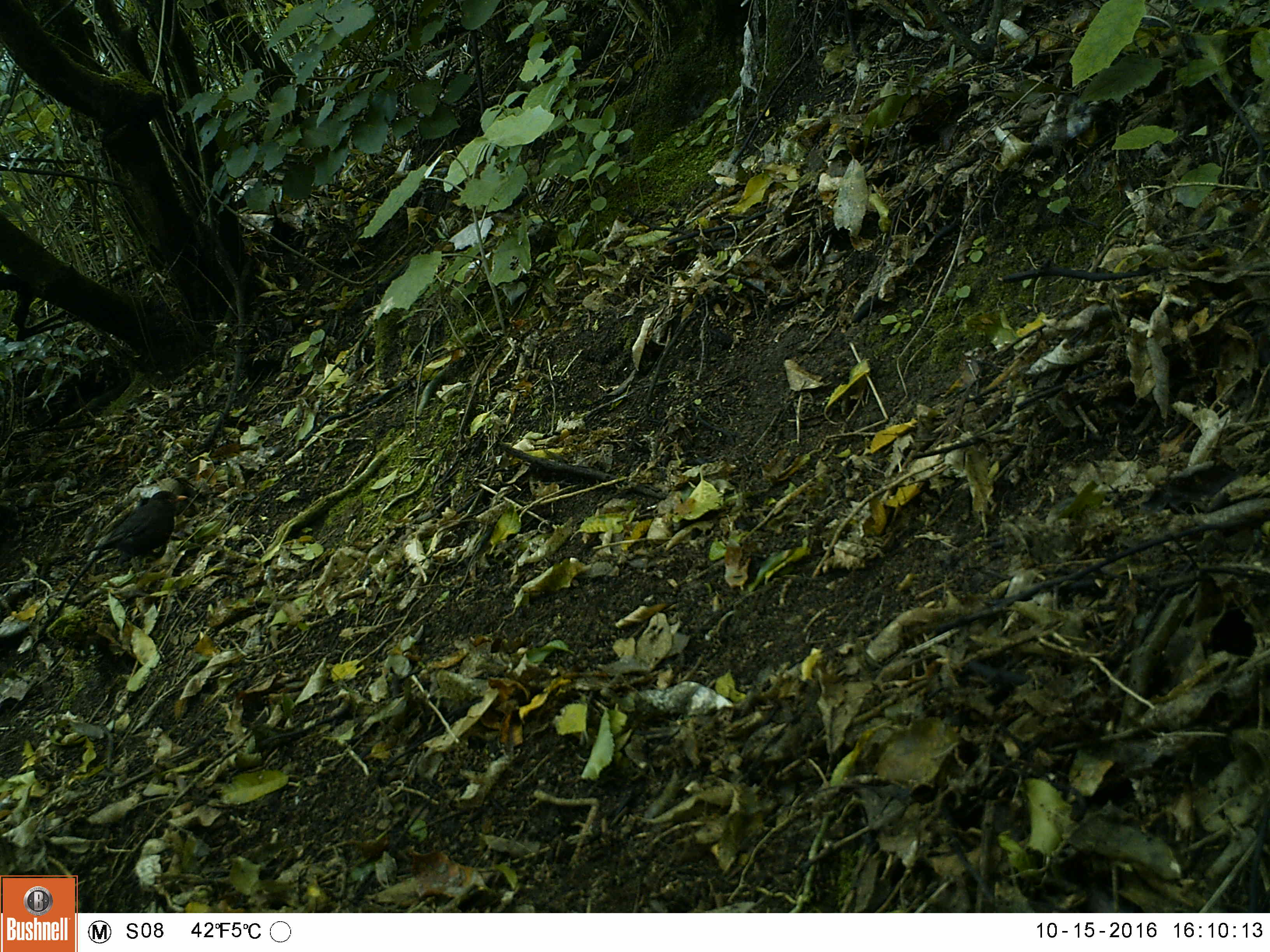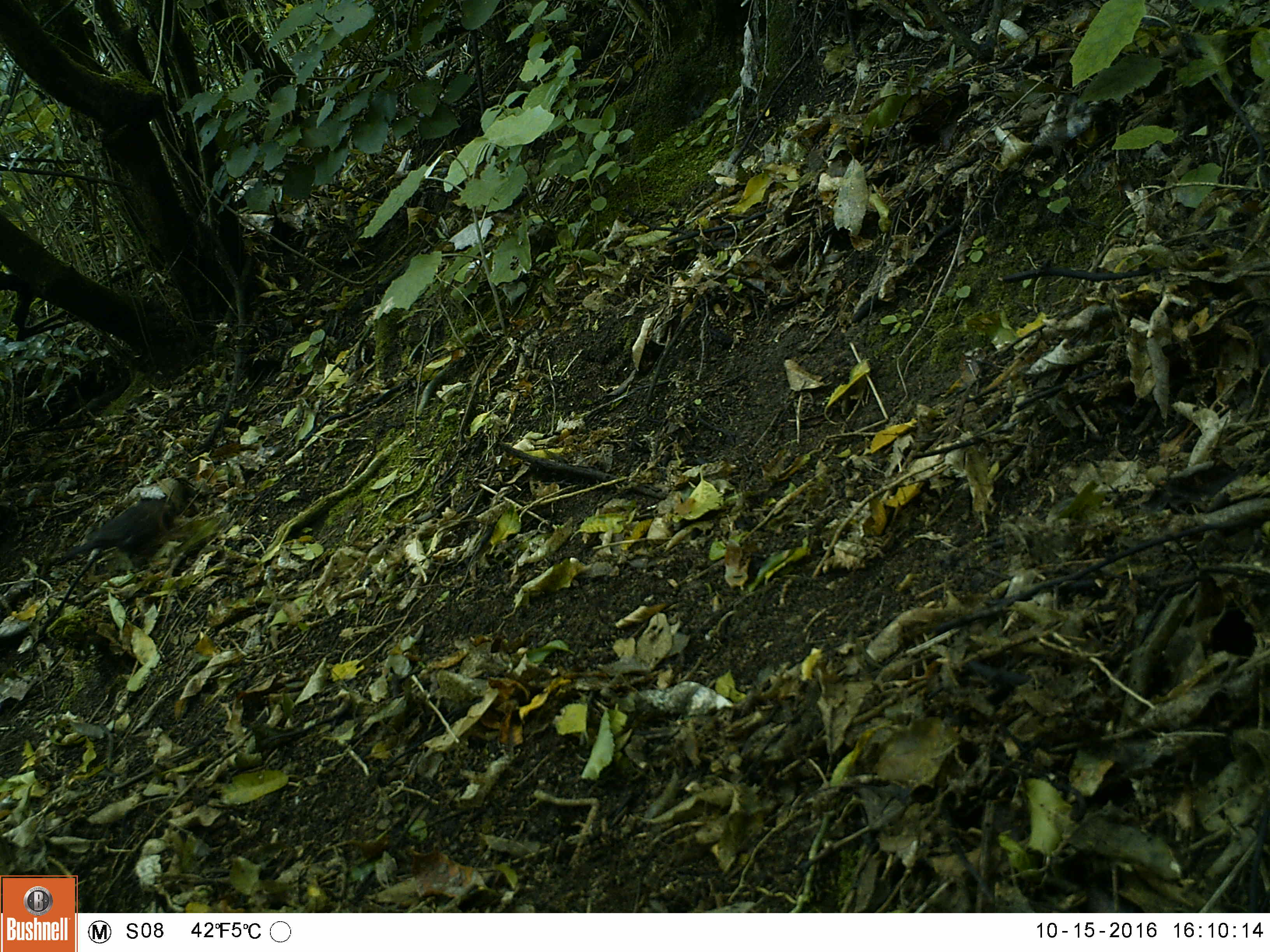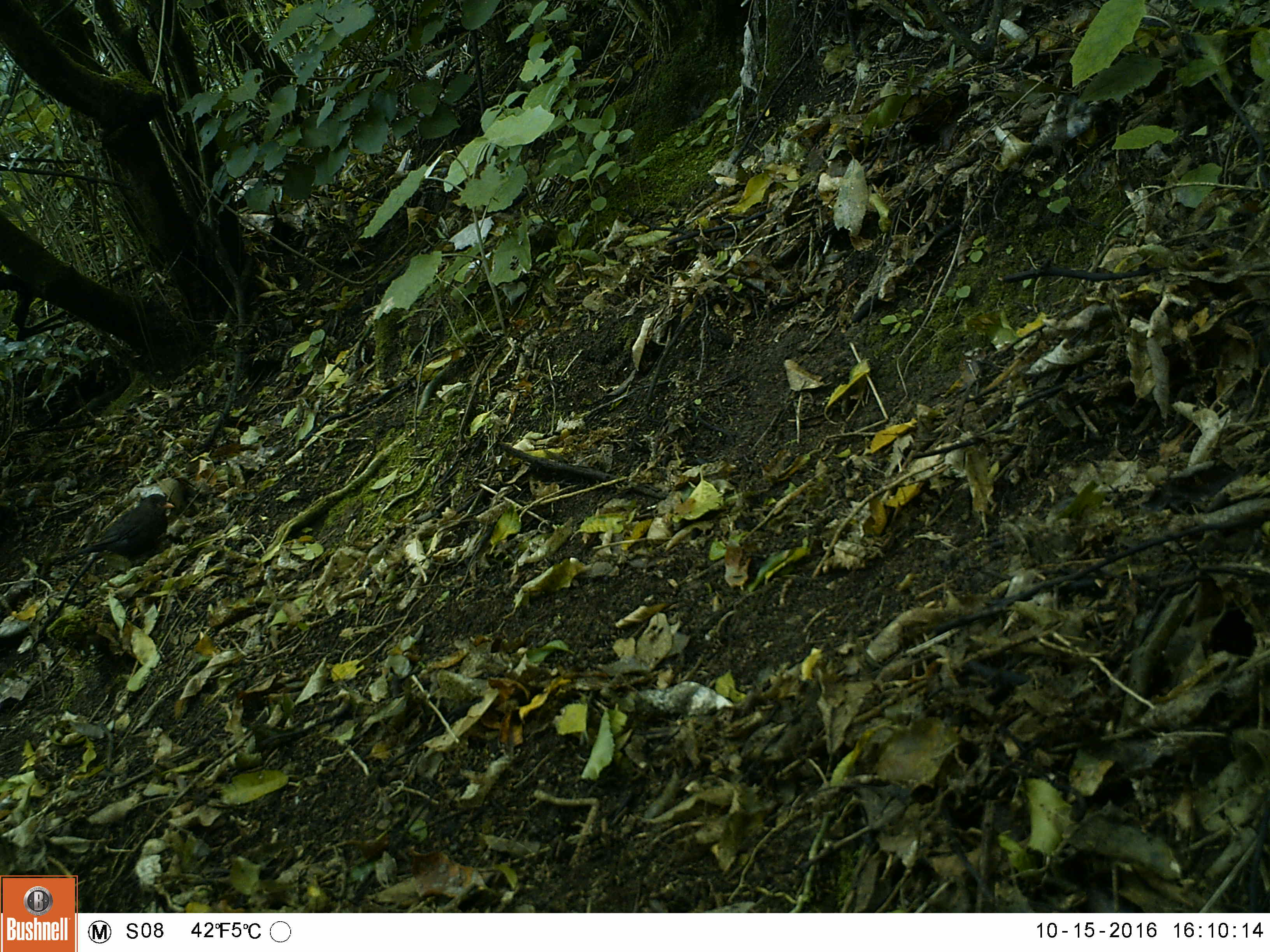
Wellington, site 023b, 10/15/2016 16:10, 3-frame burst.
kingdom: Animalia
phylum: Chordata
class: Aves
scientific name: Aves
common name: bird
Bird (Aves).